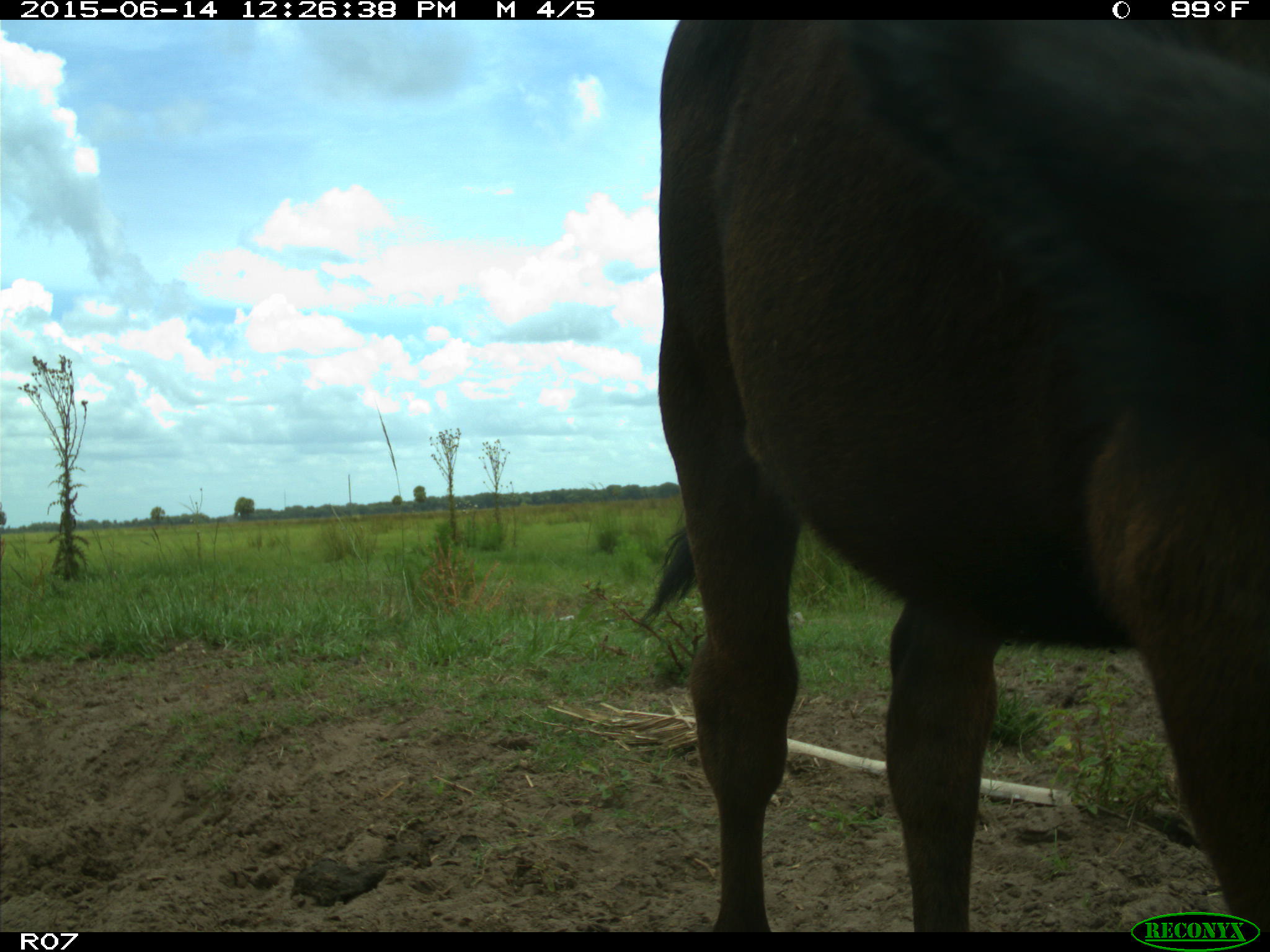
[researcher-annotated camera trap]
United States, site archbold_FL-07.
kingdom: Animalia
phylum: Chordata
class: Mammalia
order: Artiodactyla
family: Bovidae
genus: Bos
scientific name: Bos taurus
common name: domestic cow